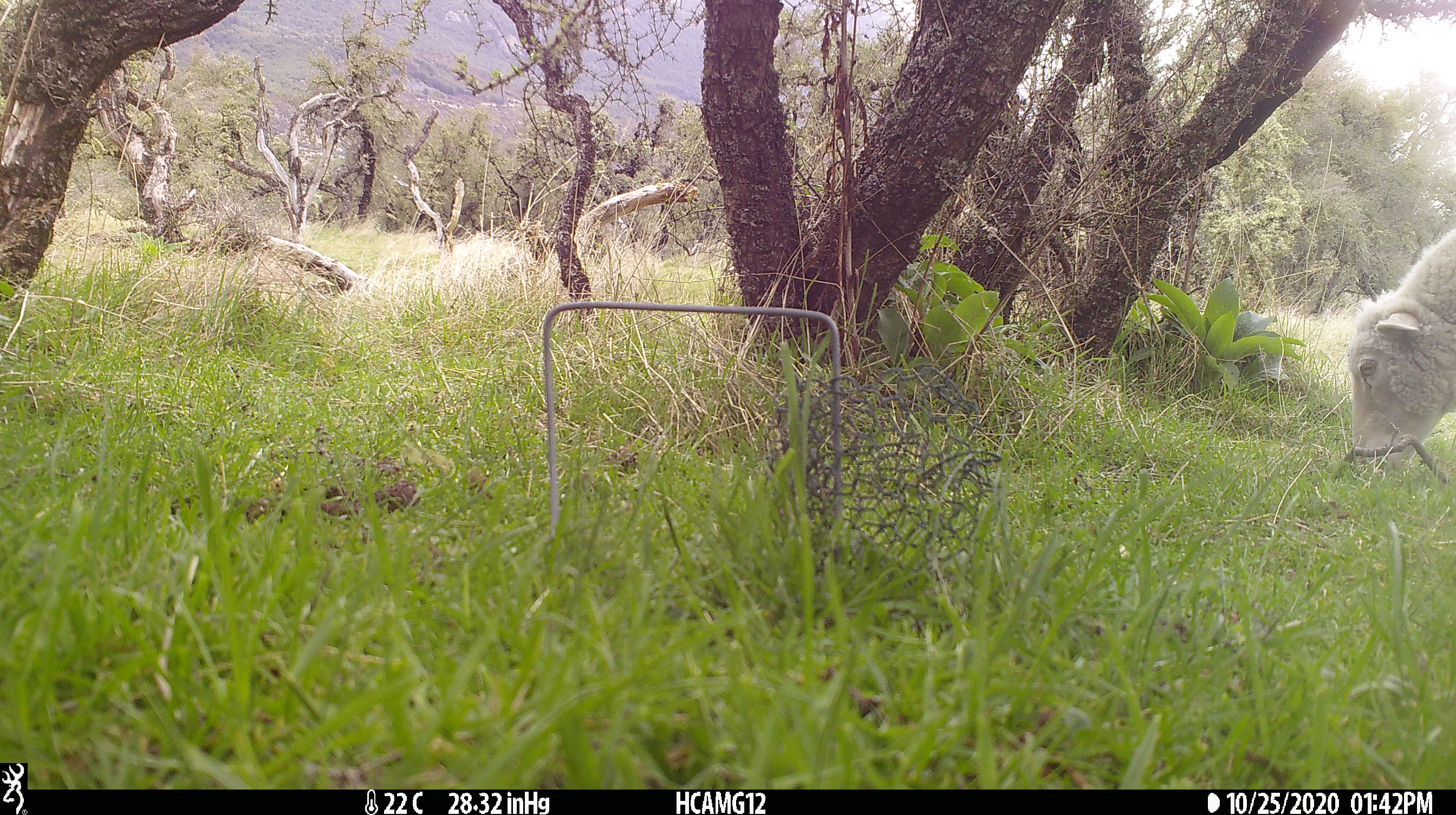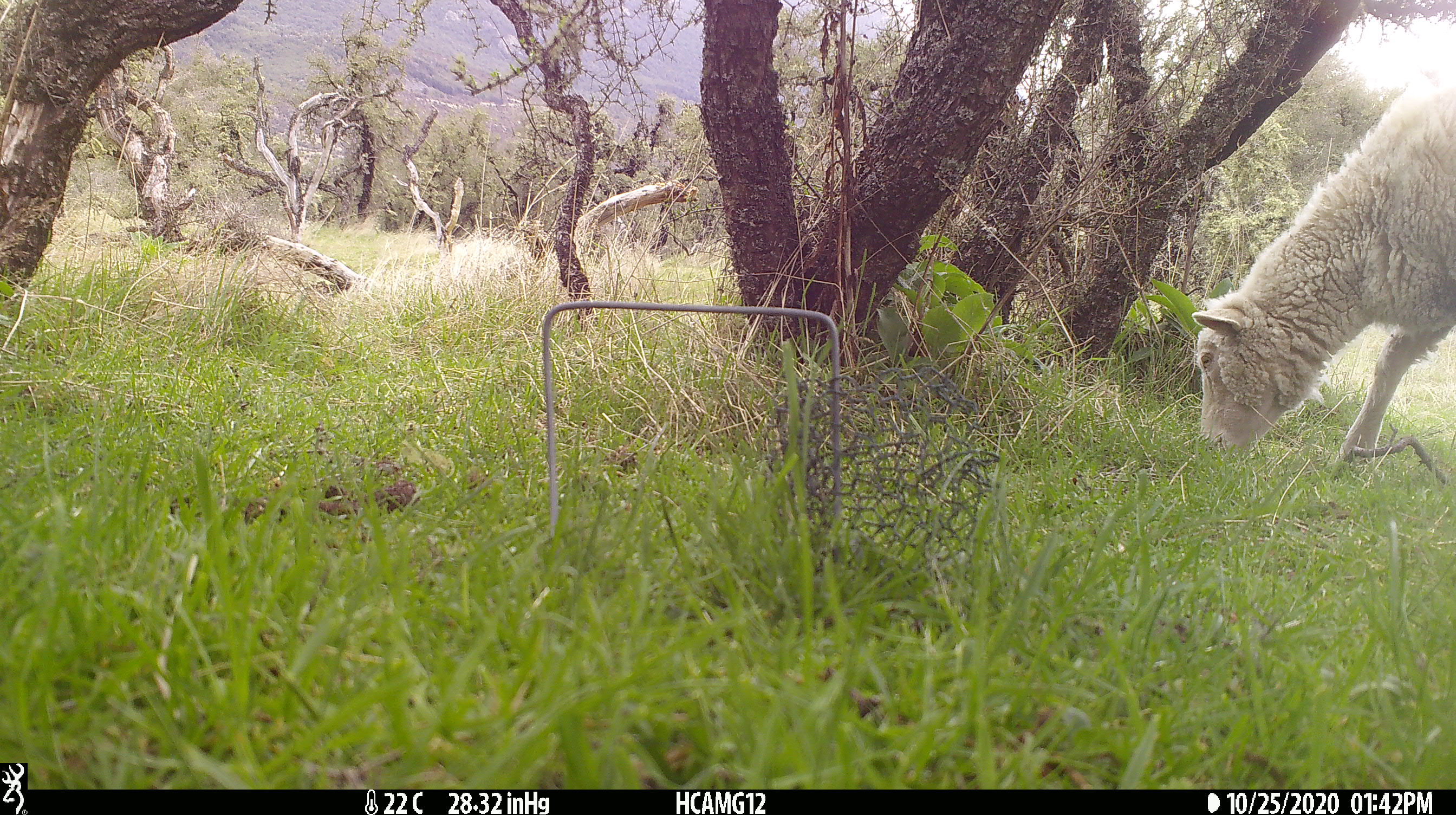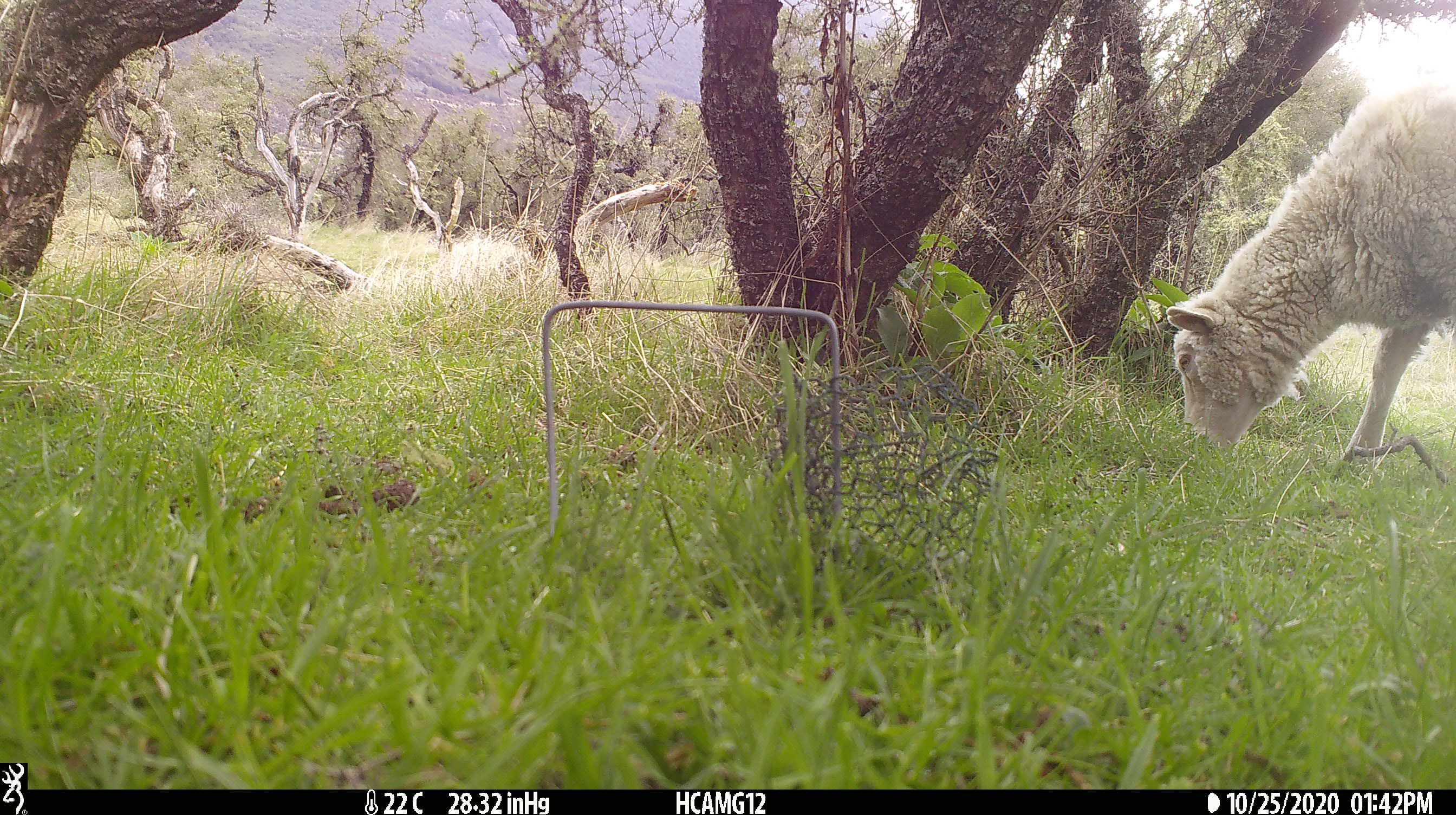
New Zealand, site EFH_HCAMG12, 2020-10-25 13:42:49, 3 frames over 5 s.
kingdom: Animalia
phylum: Chordata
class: Mammalia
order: Artiodactyla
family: Bovidae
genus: Ovis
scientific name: Ovis aries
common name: domestic sheep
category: sheep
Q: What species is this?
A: Sheep (domestic sheep) (Ovis aries).